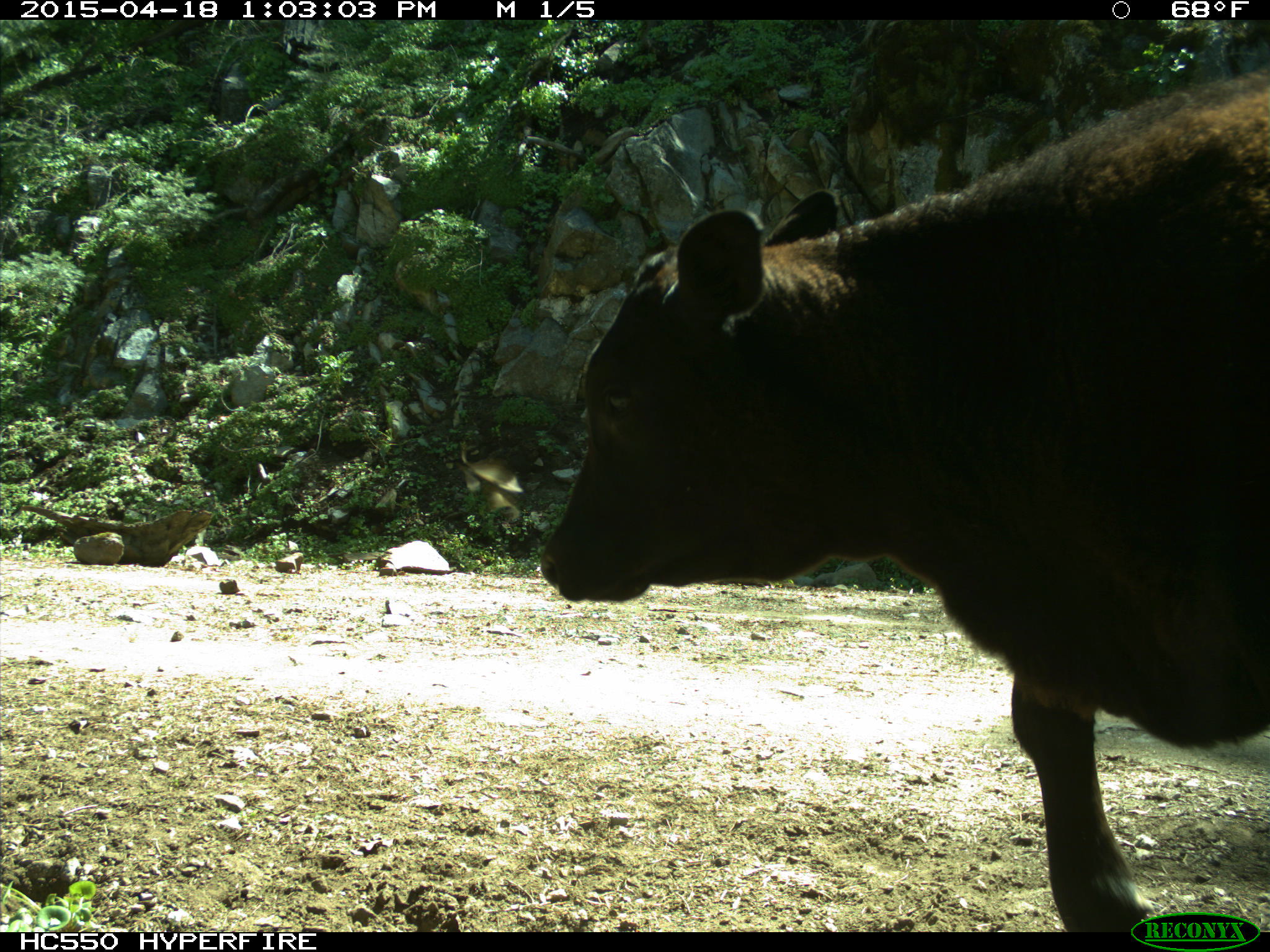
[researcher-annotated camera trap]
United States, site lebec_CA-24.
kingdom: Animalia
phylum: Chordata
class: Mammalia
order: Artiodactyla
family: Bovidae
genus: Bos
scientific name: Bos taurus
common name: domestic cow